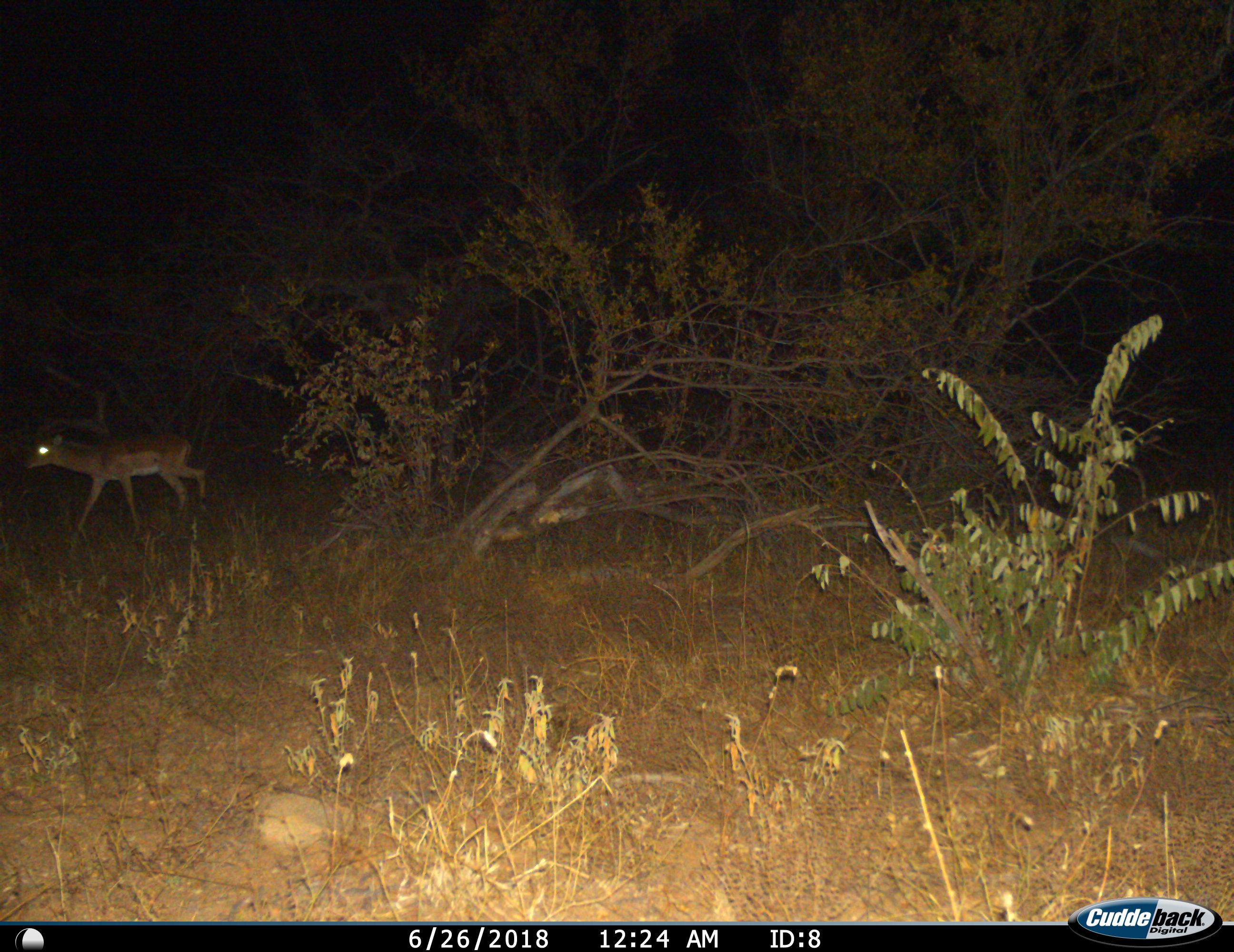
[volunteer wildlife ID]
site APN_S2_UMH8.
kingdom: Animalia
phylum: Chordata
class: Mammalia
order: Artiodactyla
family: Bovidae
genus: Aepyceros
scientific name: Aepyceros melampus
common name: impala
Impala (Aepyceros melampus), count 1. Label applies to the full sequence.